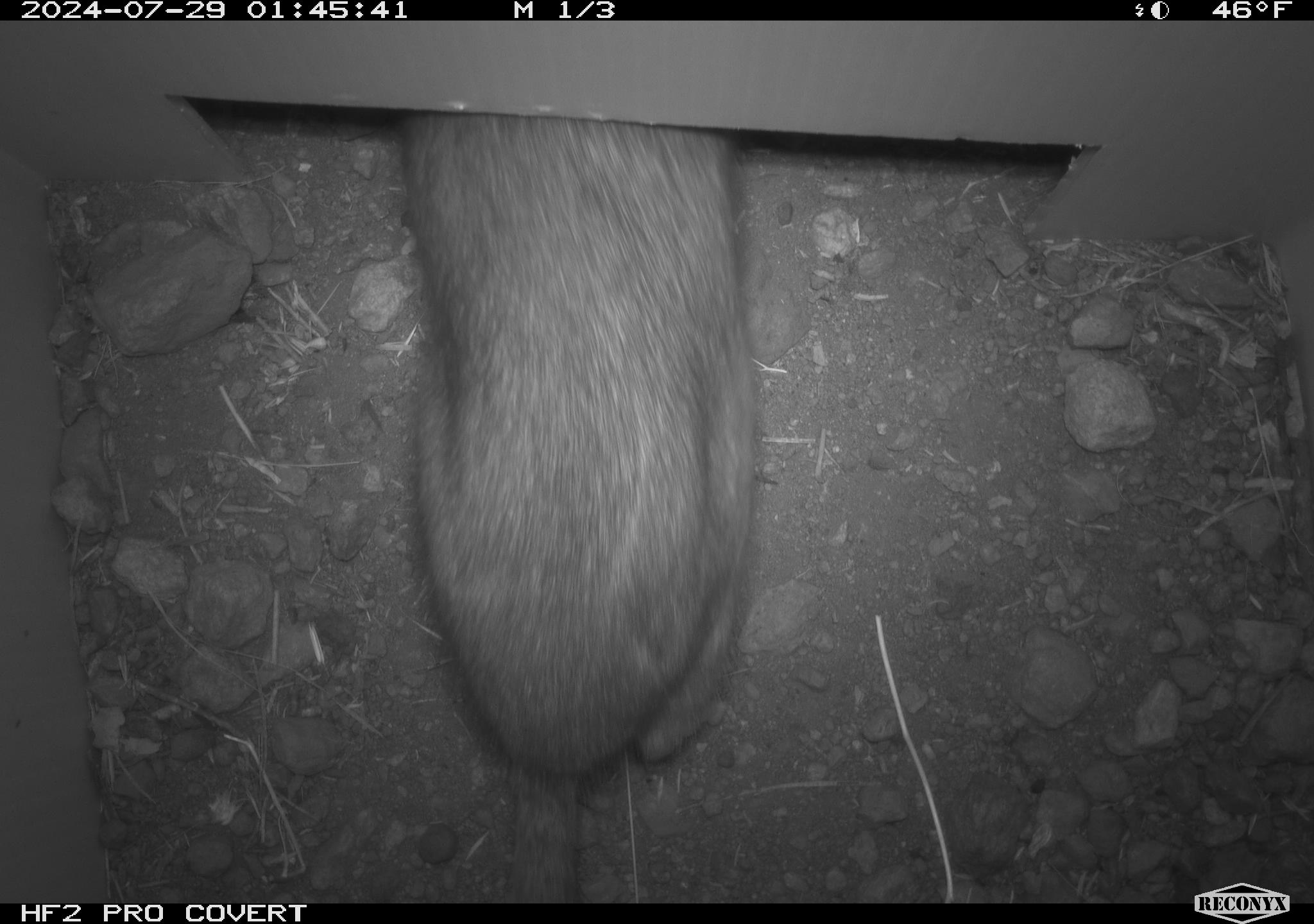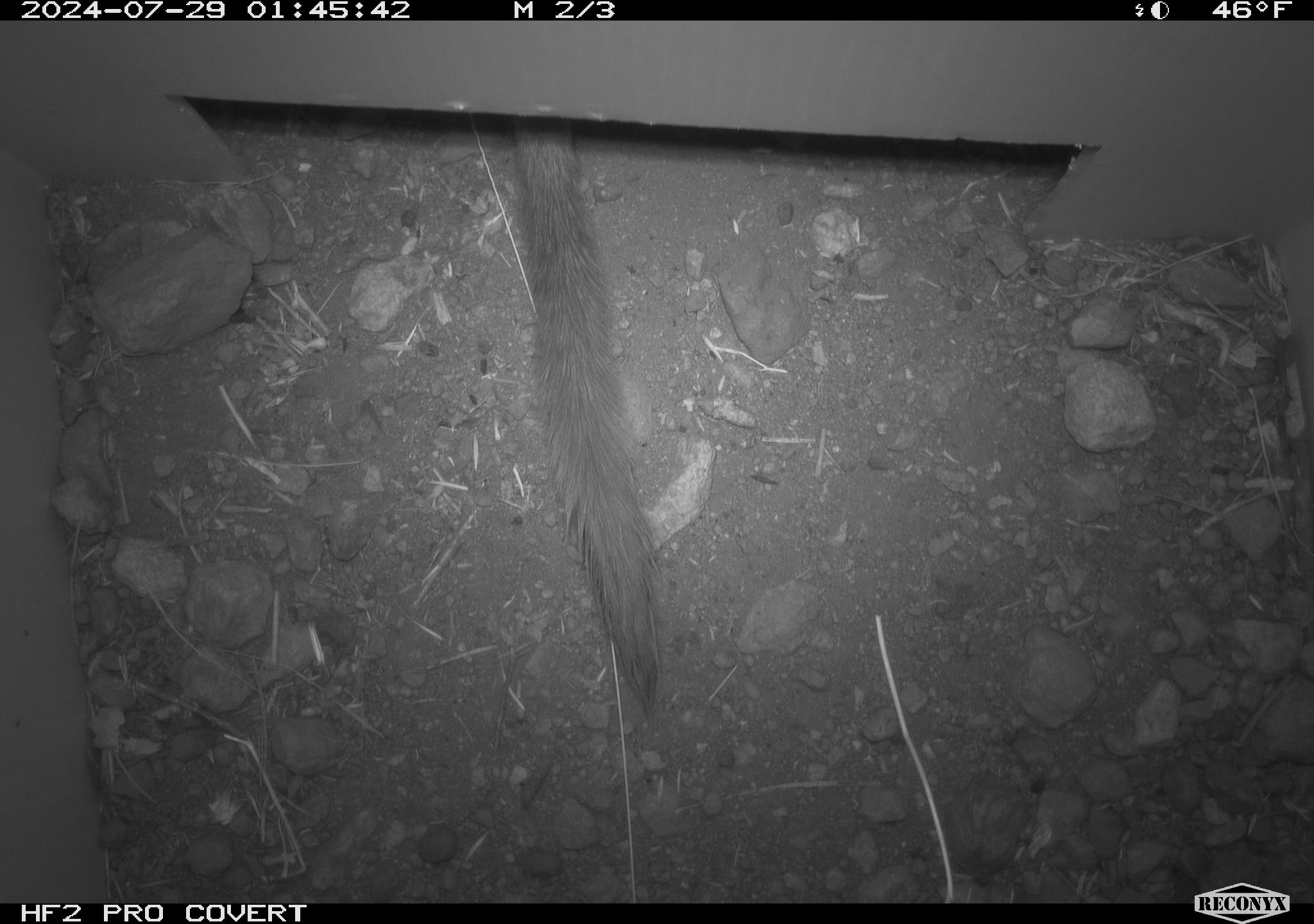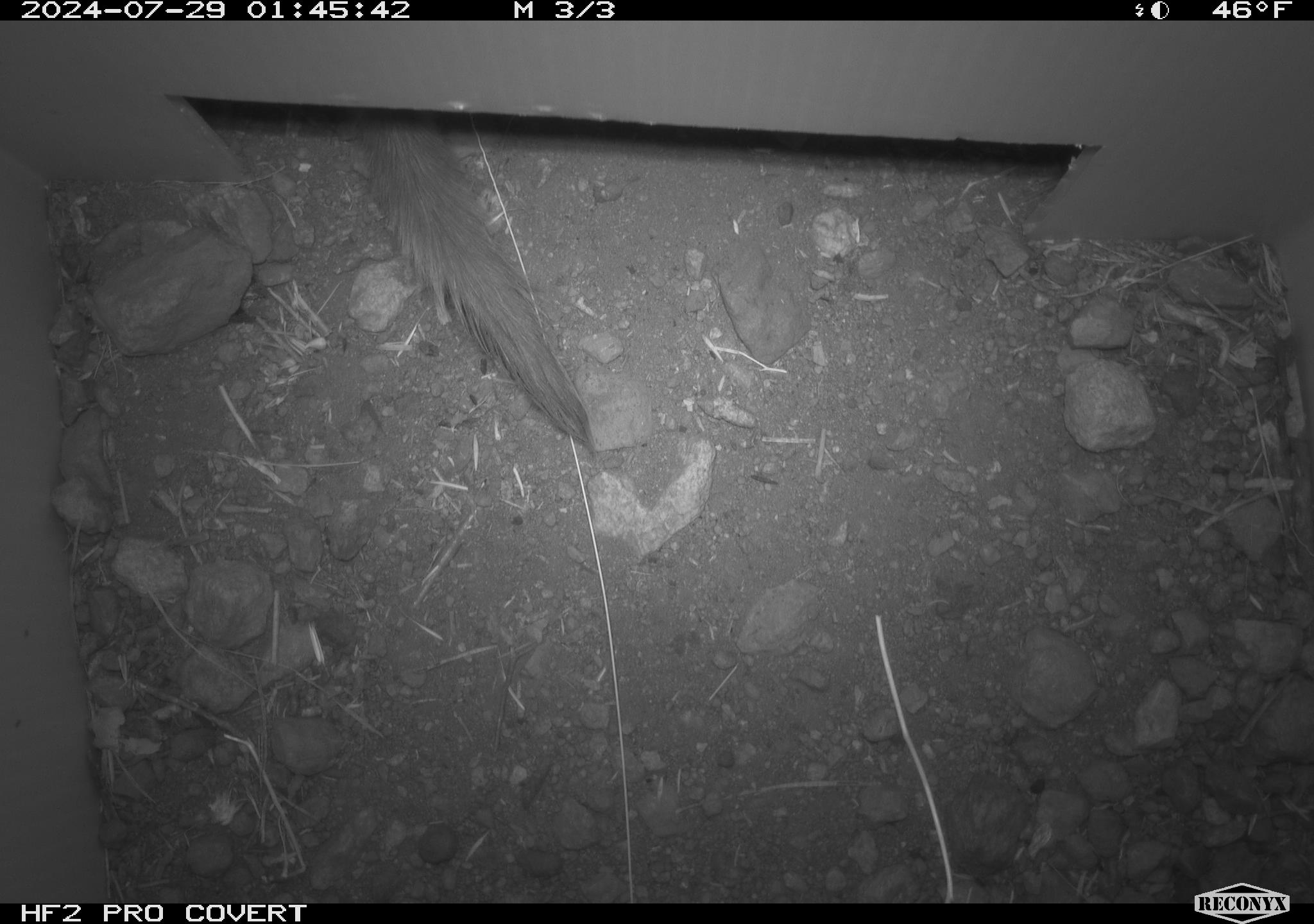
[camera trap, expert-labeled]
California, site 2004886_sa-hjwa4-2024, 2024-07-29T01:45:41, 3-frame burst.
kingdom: Animalia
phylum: Chordata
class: Mammalia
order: Rodentia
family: Cricetidae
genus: Neotoma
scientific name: Neotoma cinerea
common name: bushy-tailed woodrat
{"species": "bushy-tailed woodrat (Neotoma cinerea)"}